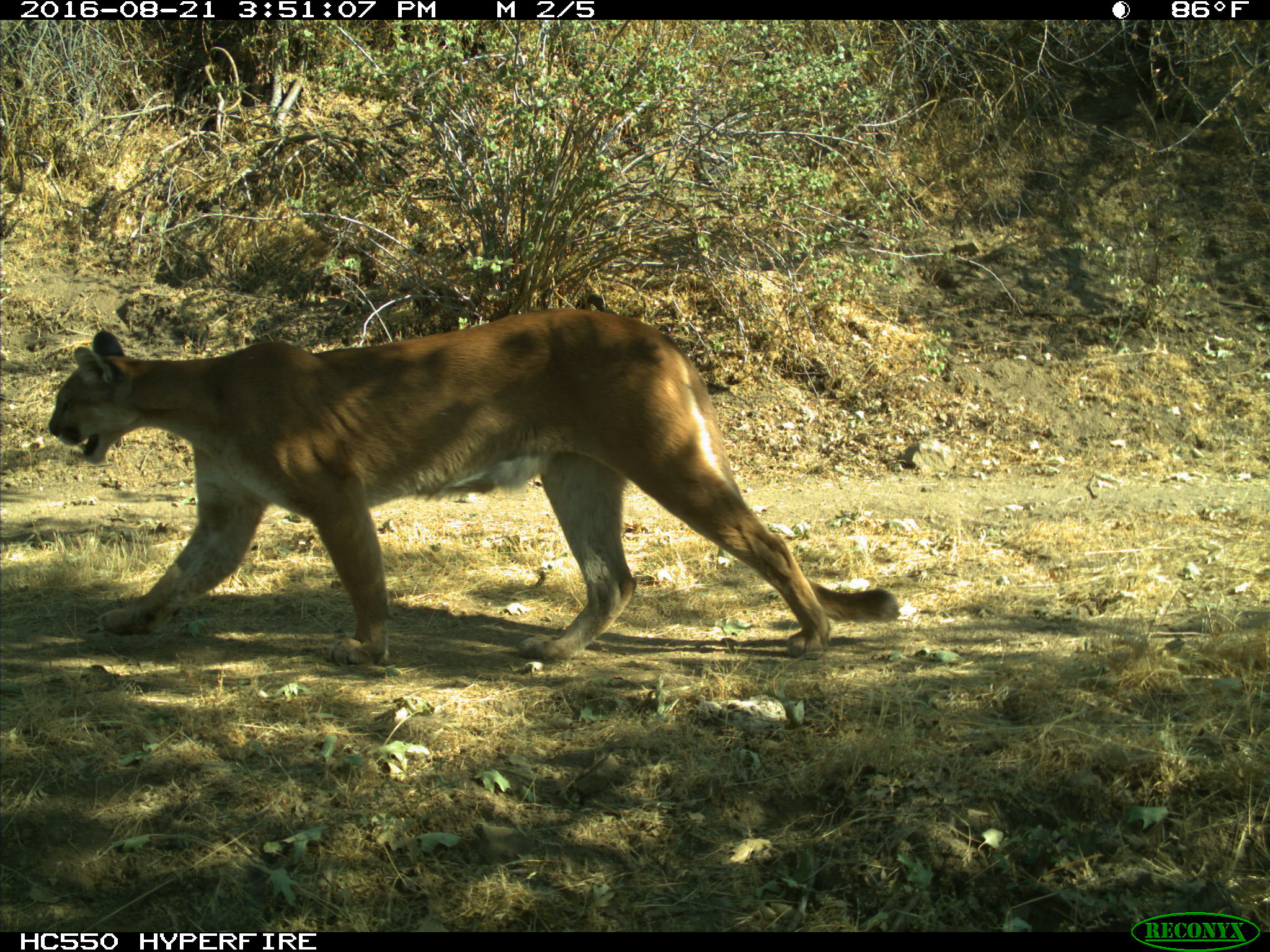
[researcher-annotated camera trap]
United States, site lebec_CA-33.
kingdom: Animalia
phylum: Chordata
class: Mammalia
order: Carnivora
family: Felidae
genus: Puma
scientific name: Puma concolor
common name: mountain lion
Puma concolor (mountain lion).